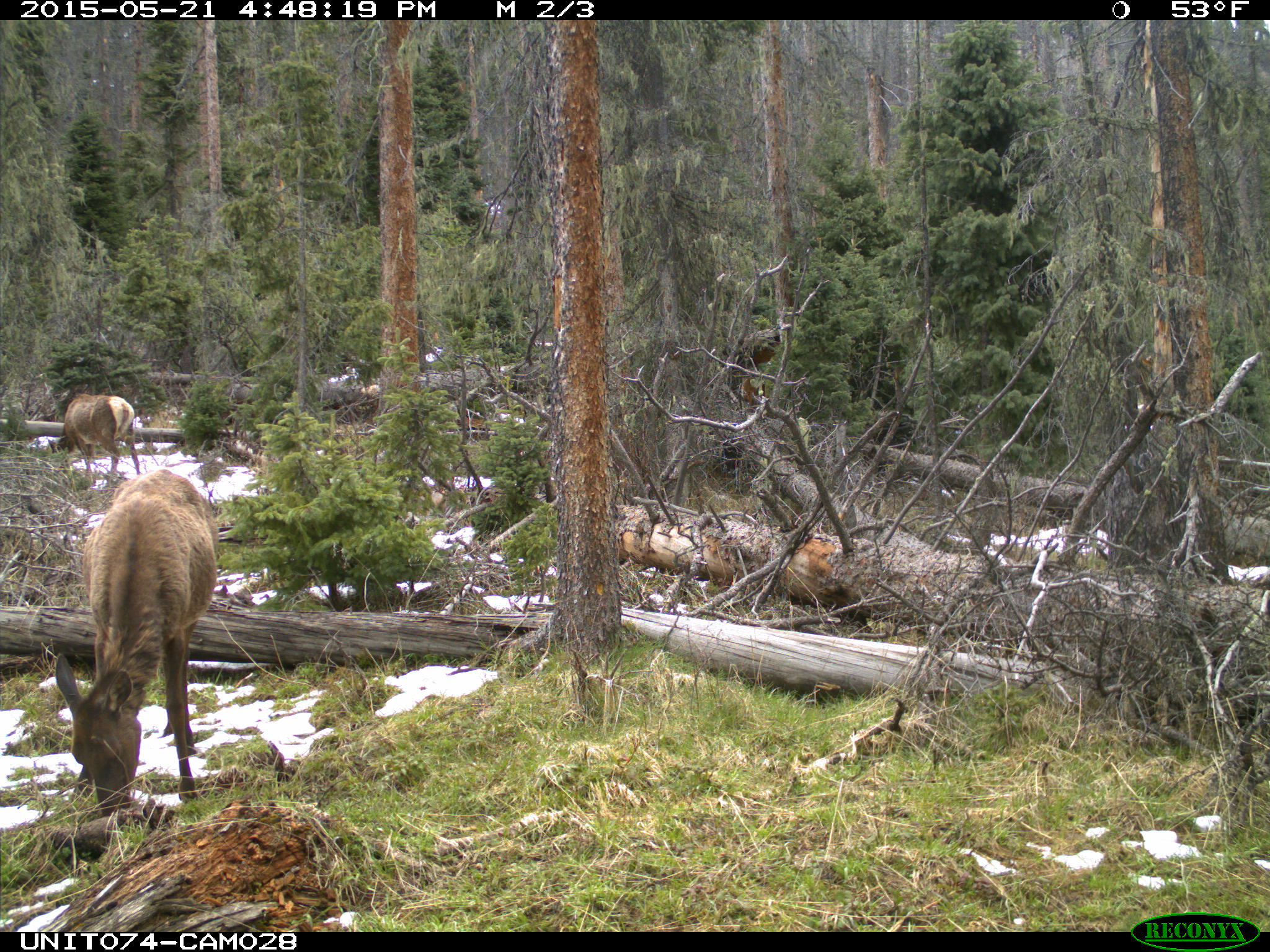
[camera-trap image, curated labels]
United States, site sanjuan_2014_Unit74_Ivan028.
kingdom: Animalia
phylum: Chordata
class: Mammalia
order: Artiodactyla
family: Cervidae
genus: Cervus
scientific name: Cervus elaphus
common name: red deer